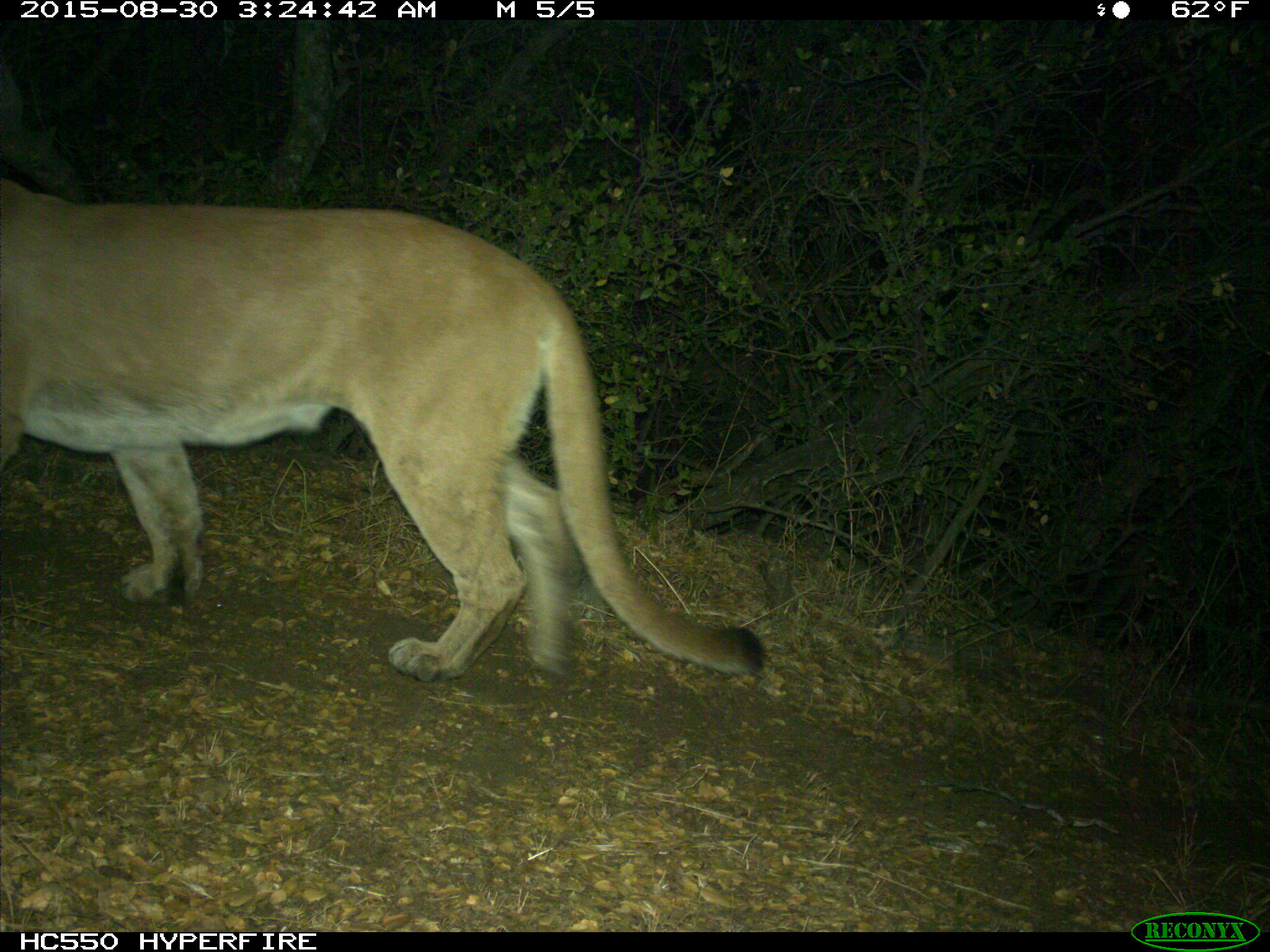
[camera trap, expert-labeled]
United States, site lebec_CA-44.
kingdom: Animalia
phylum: Chordata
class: Mammalia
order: Carnivora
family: Felidae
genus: Puma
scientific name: Puma concolor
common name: mountain lion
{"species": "Puma concolor (mountain lion)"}